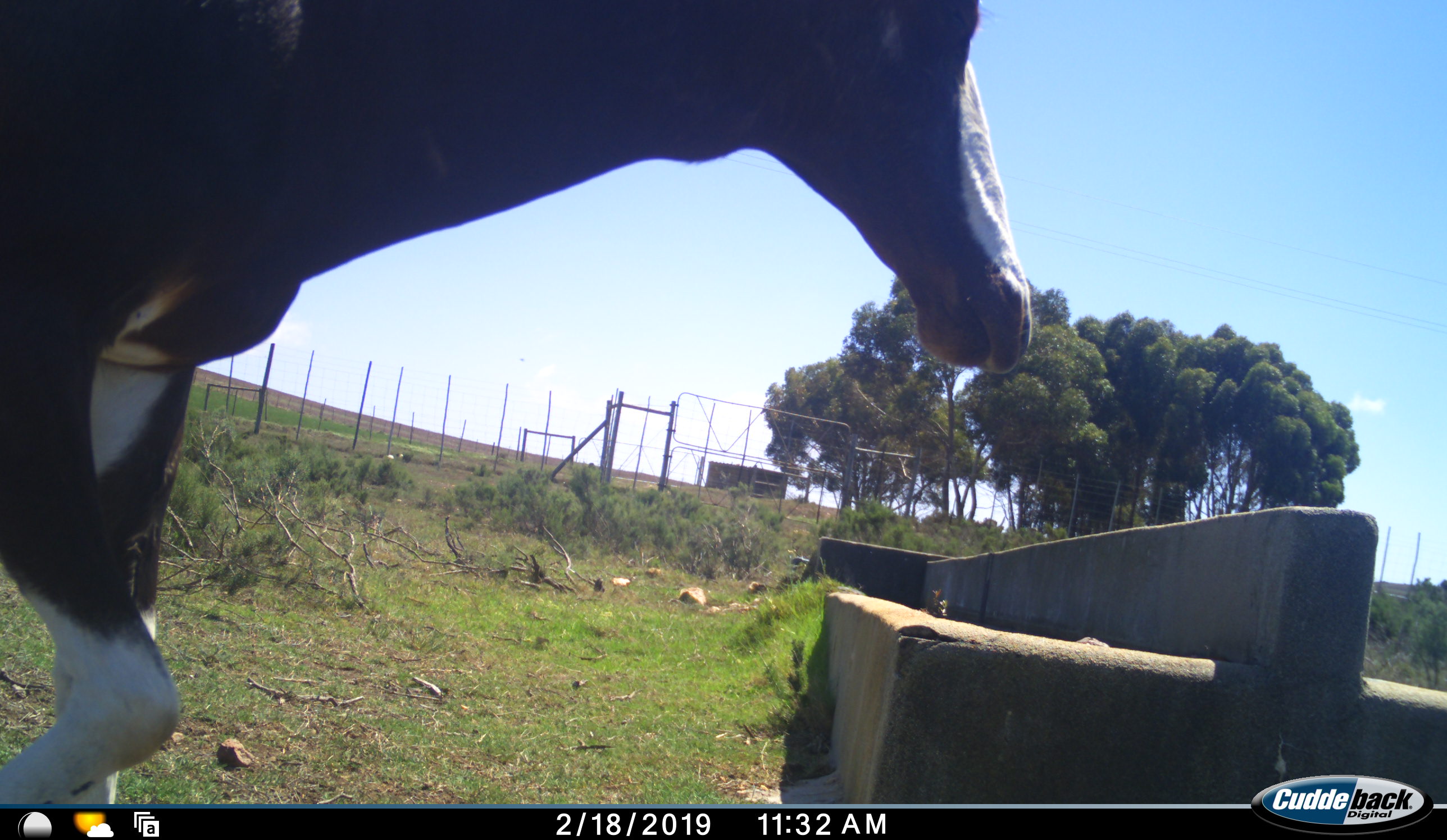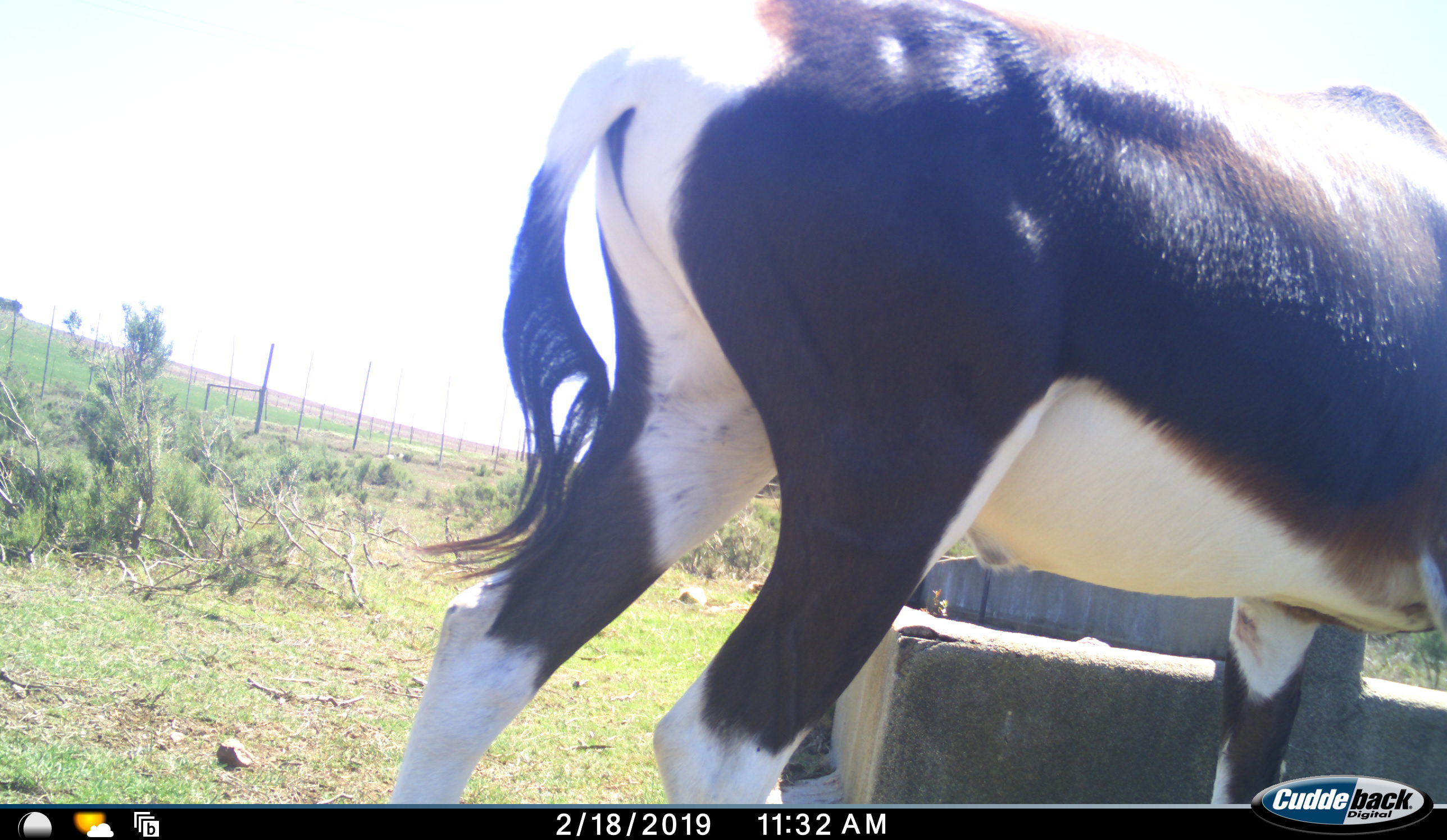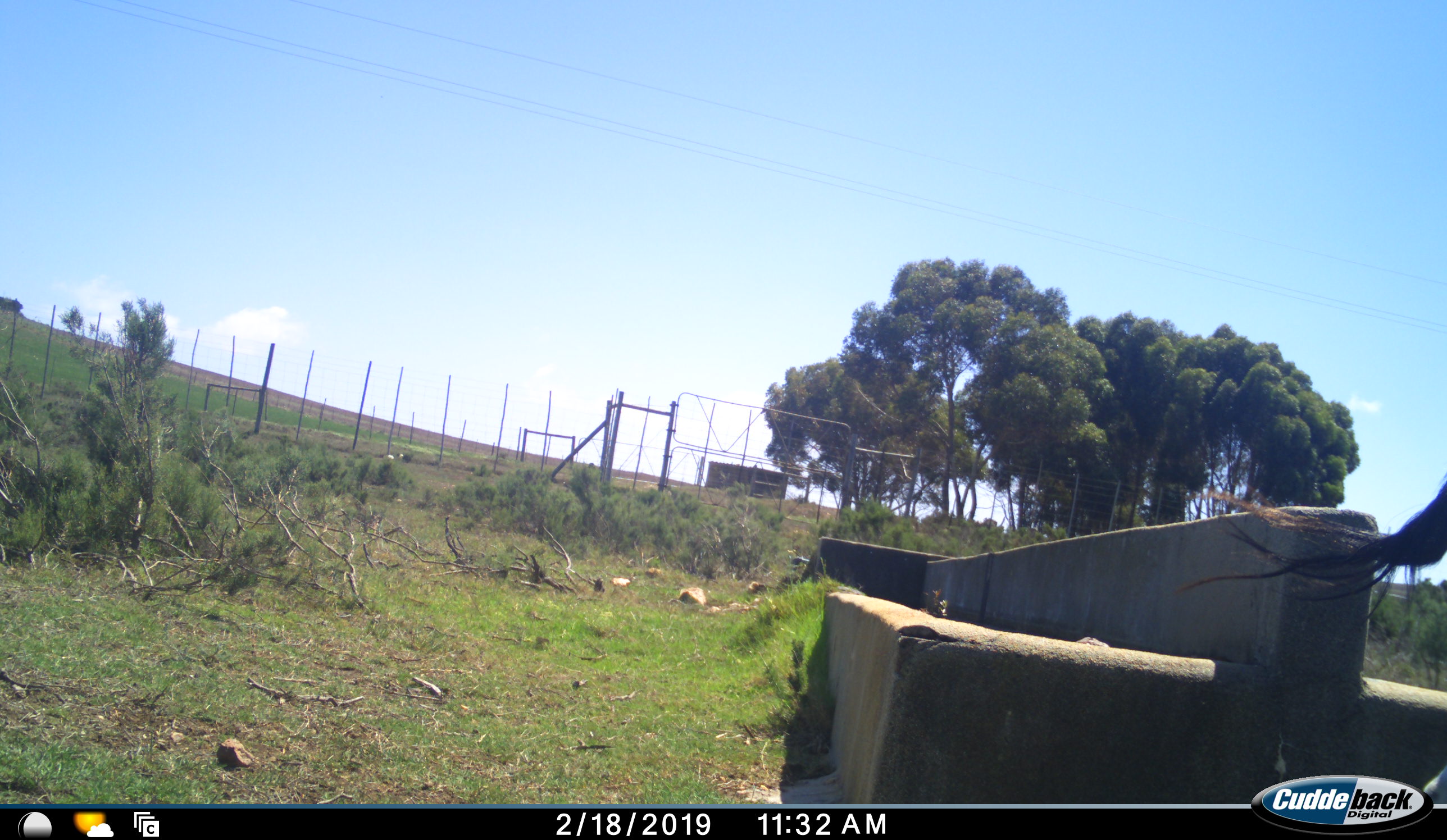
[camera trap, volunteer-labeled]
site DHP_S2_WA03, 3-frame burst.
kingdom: Animalia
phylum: Chordata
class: Mammalia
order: Artiodactyla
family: Bovidae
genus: Damaliscus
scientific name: Damaliscus pygargus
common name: bontebok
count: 1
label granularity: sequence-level